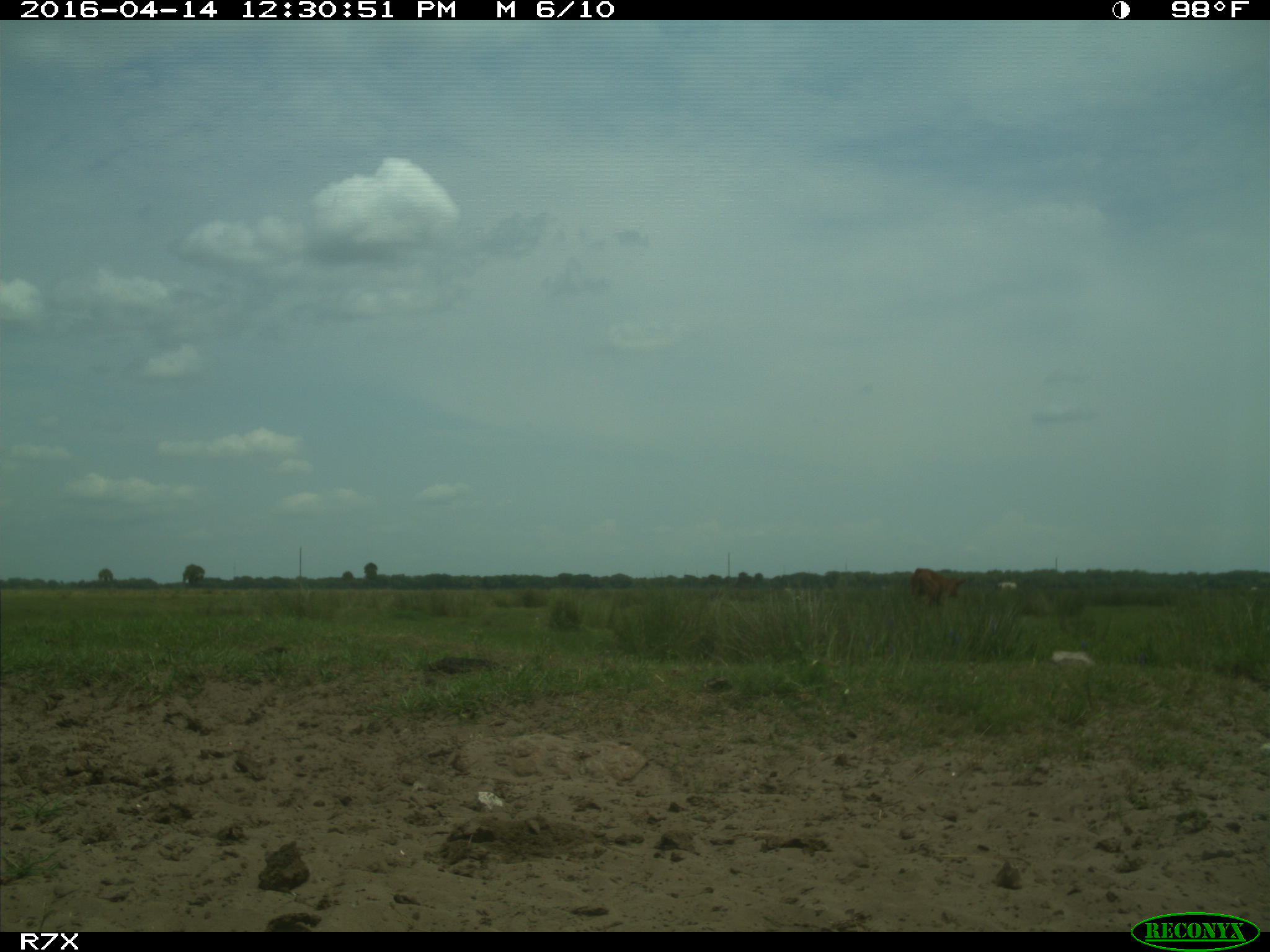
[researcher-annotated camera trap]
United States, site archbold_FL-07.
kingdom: Animalia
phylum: Chordata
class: Mammalia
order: Artiodactyla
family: Bovidae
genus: Bos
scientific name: Bos taurus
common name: domestic cow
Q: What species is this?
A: Bos taurus (domestic cow).